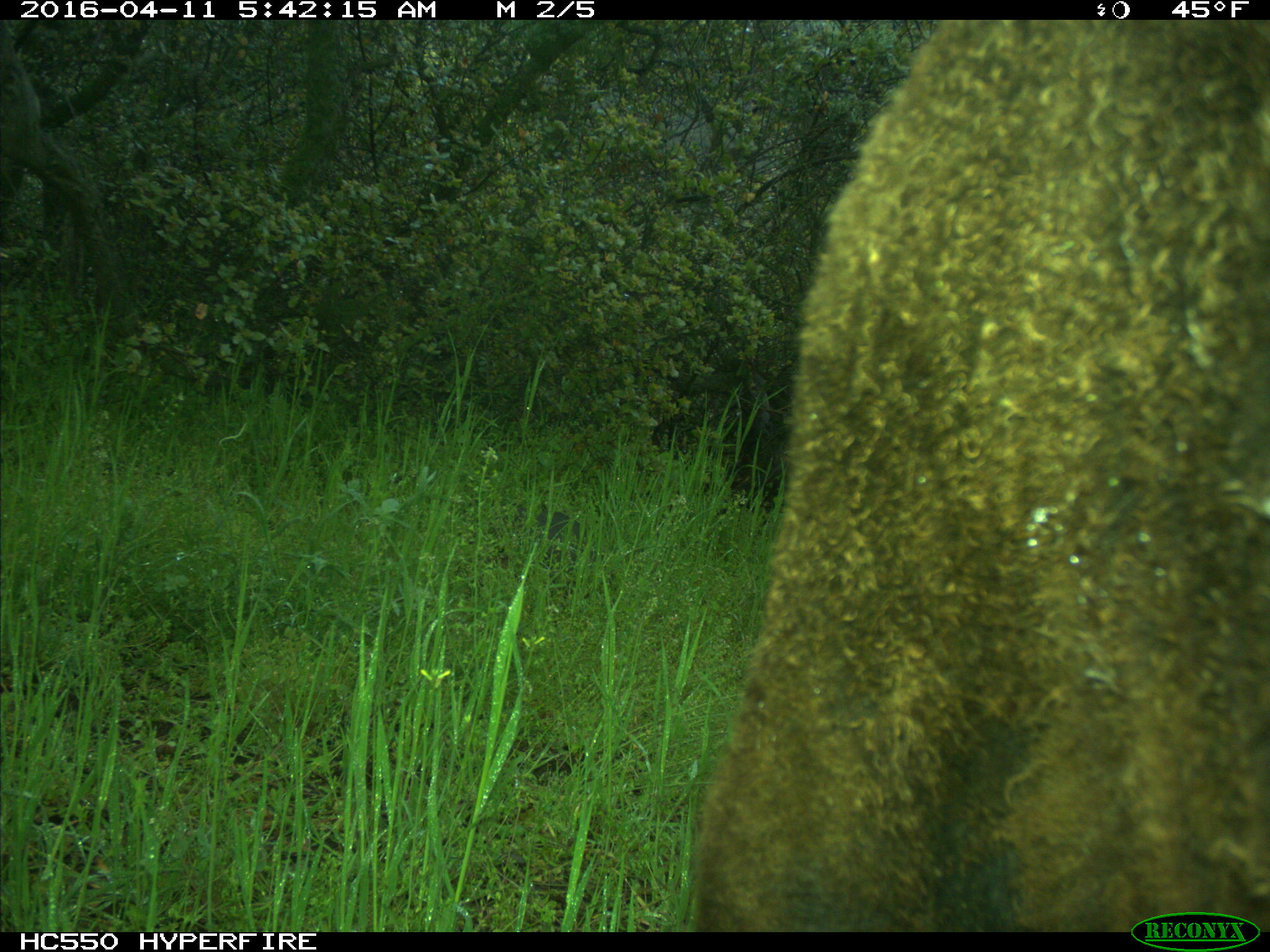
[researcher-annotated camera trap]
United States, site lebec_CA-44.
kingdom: Animalia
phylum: Chordata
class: Mammalia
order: Artiodactyla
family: Bovidae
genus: Bos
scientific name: Bos taurus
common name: domestic cow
Bos taurus (domestic cow).